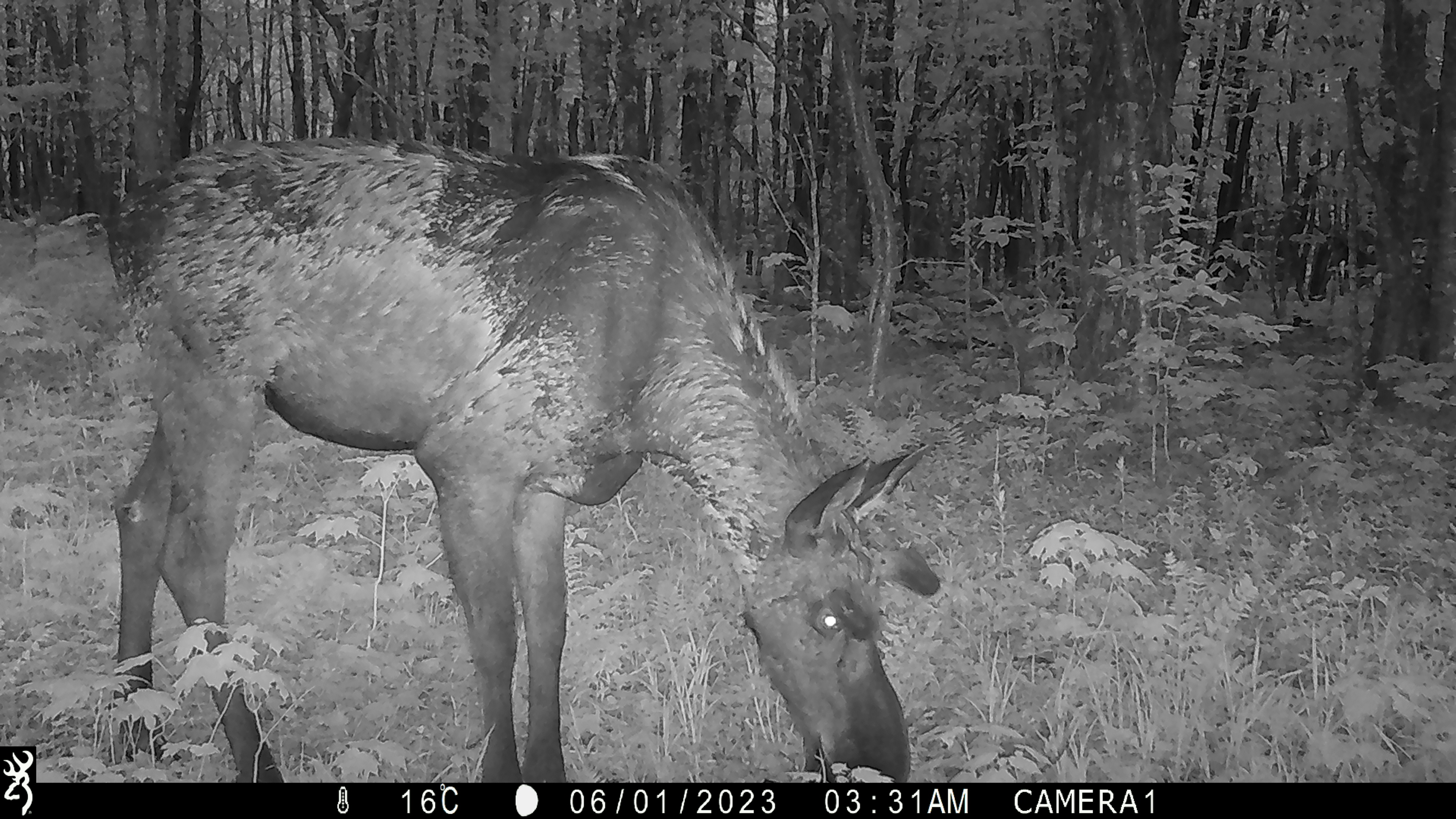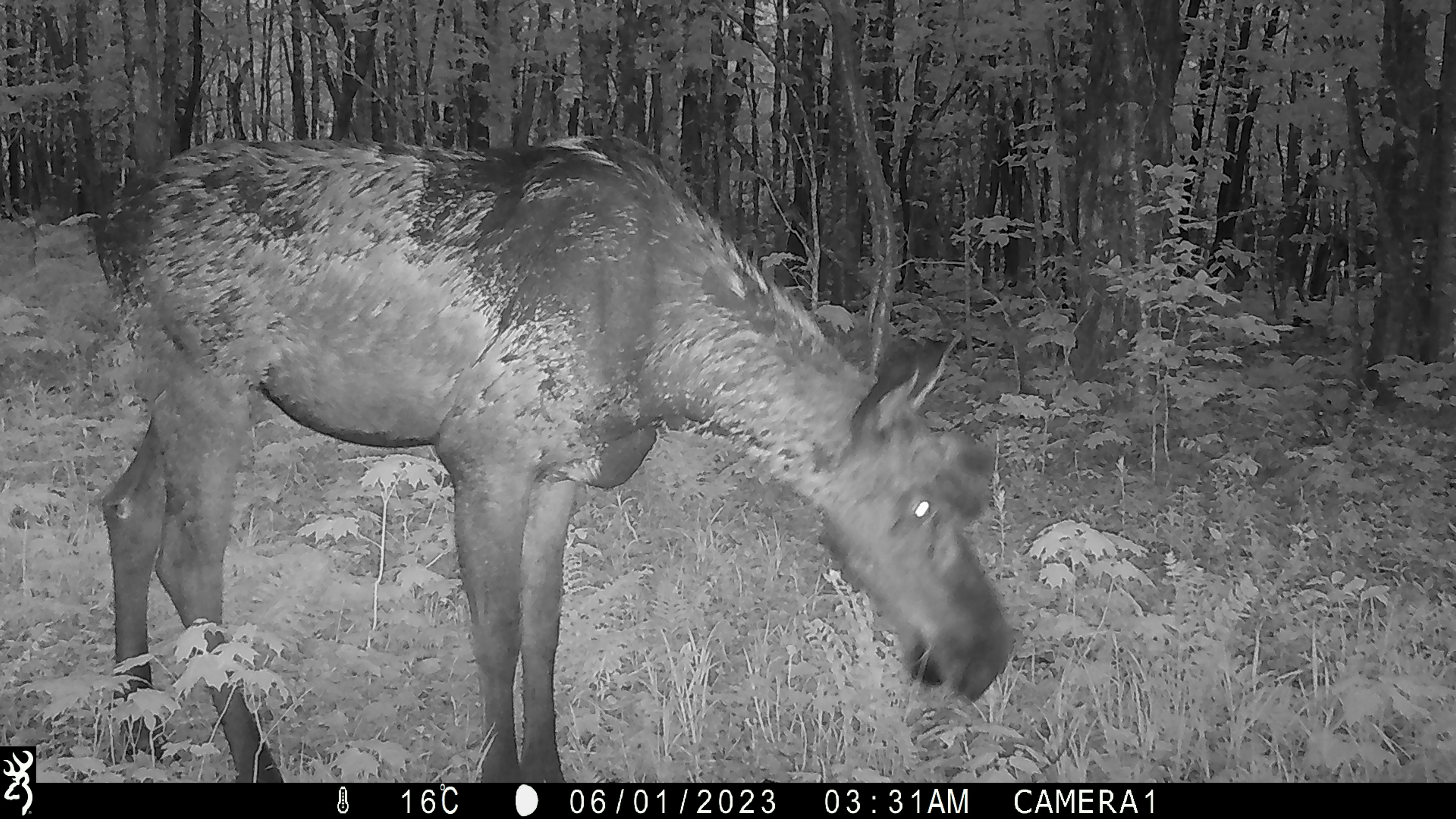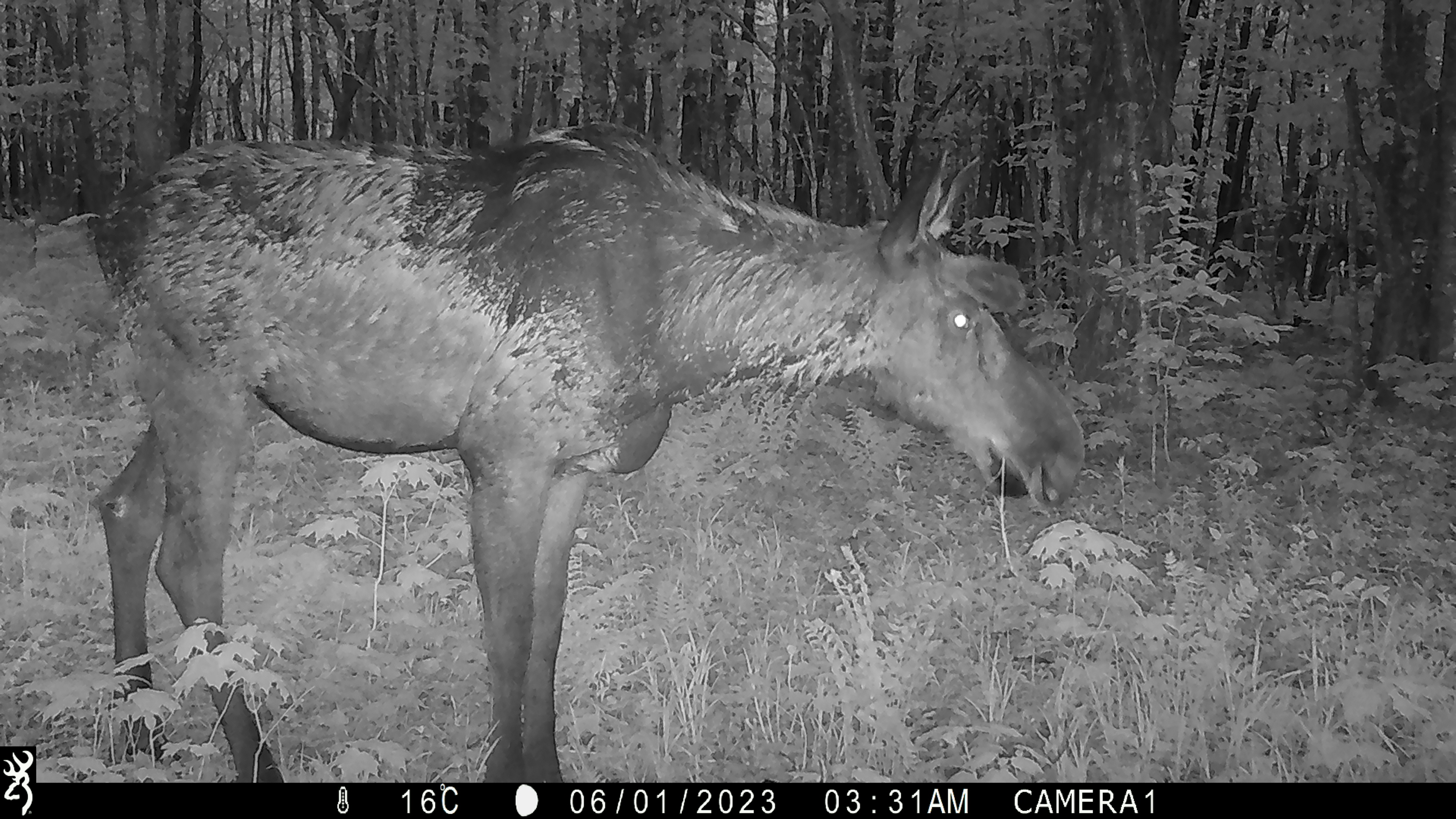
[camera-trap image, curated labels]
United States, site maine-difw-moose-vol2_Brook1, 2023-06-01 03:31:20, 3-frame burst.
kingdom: Animalia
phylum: Chordata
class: Mammalia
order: Artiodactyla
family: Cervidae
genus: Alces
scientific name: Alces alces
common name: moose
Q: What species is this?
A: Moose (Alces alces).